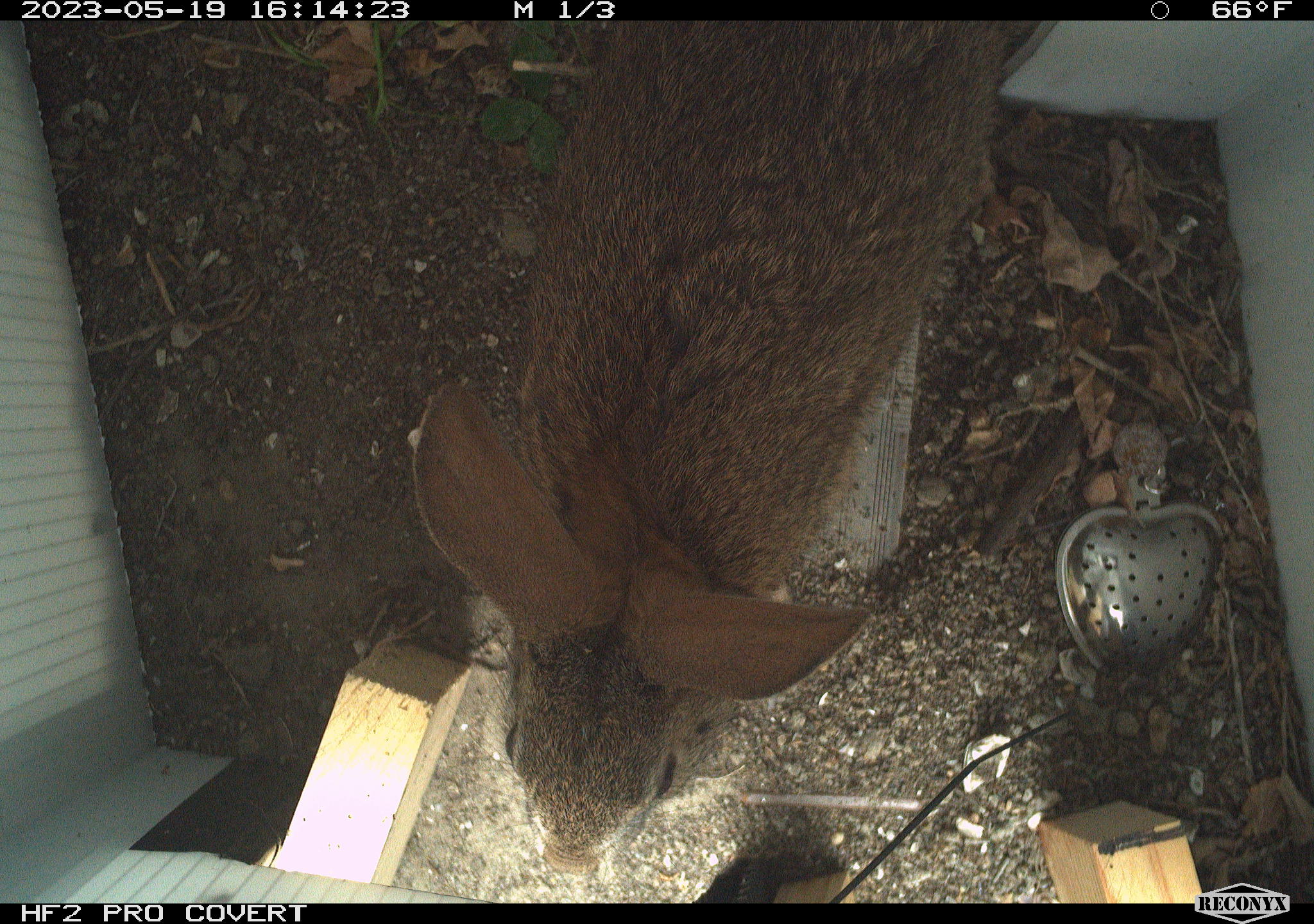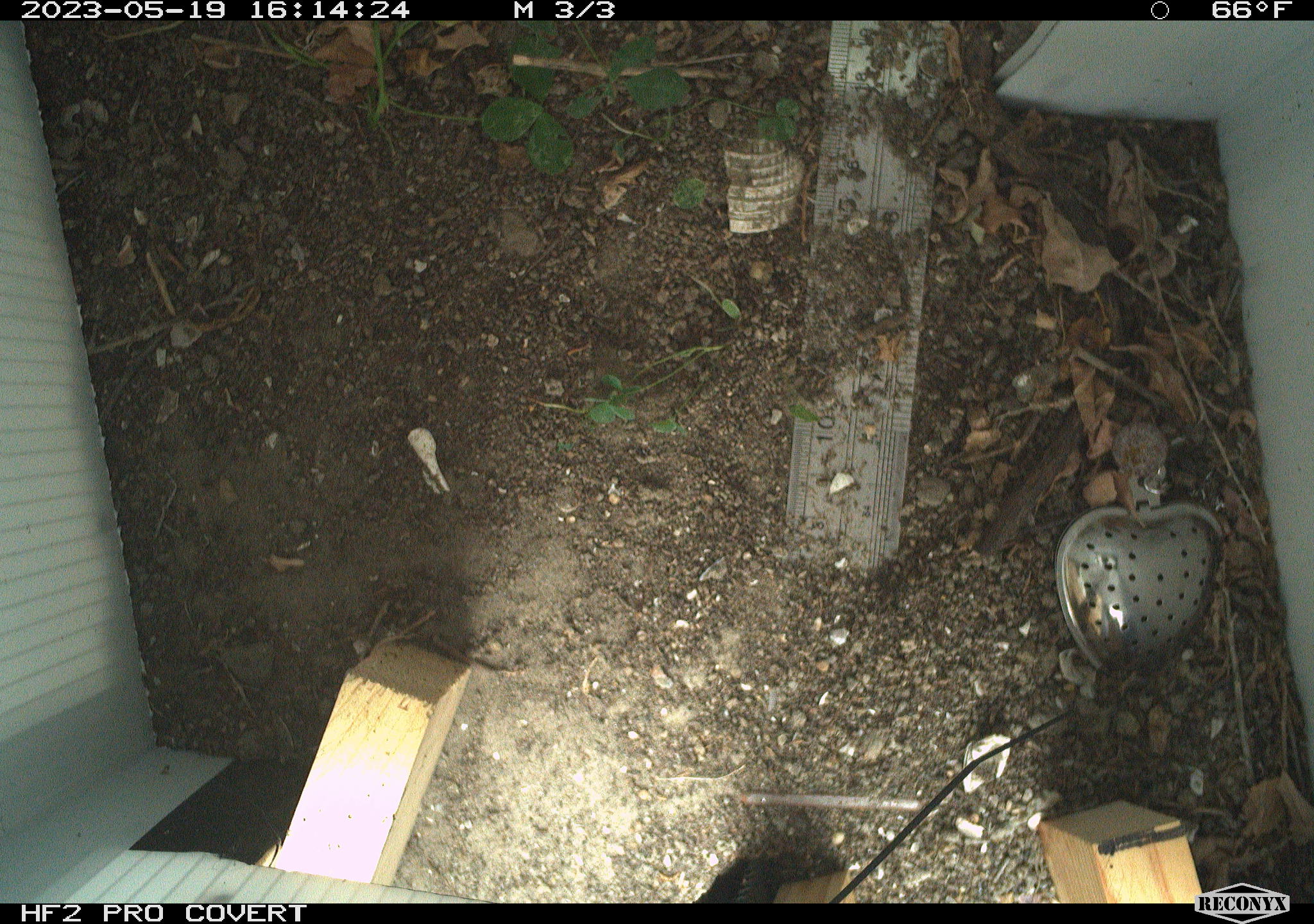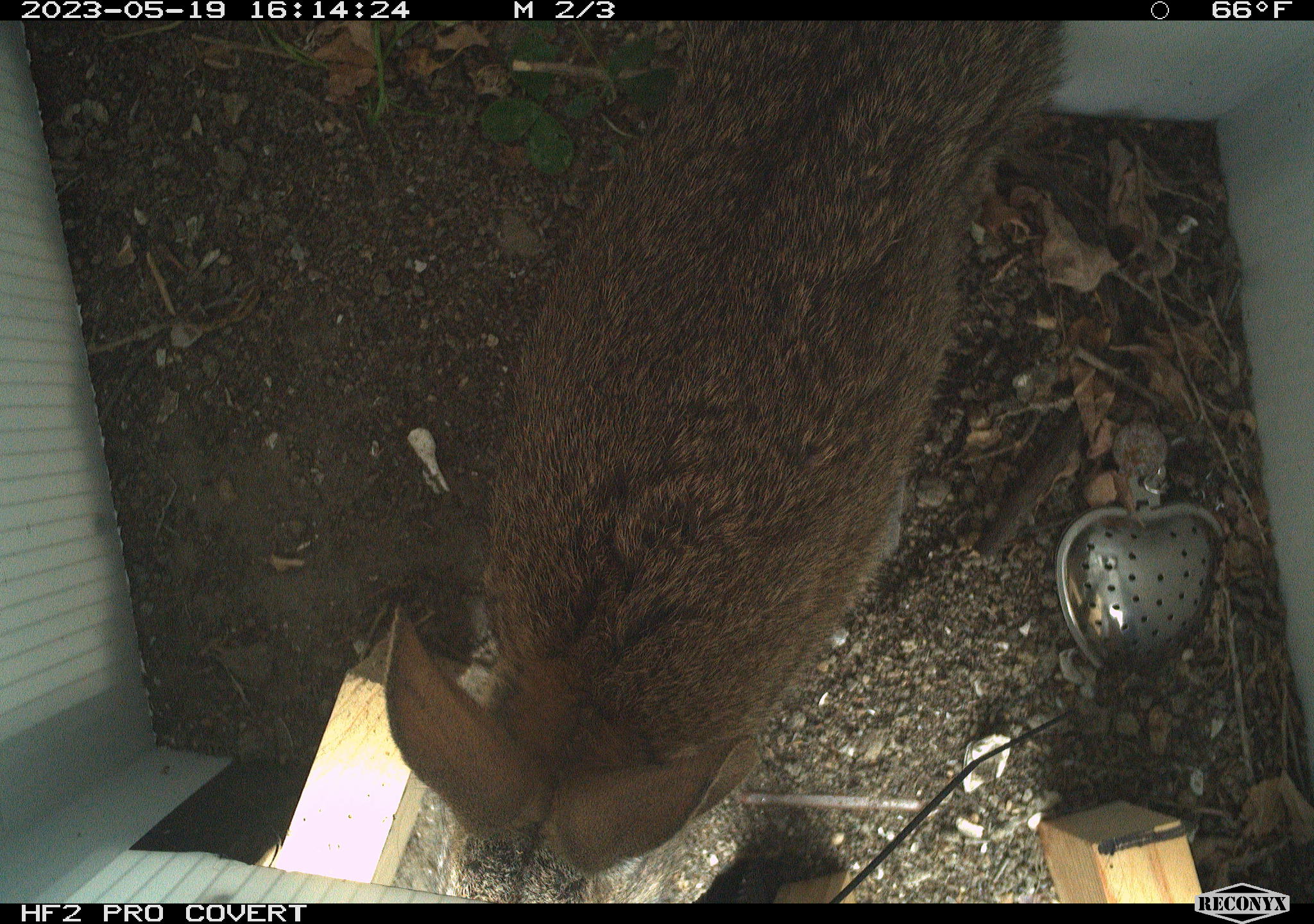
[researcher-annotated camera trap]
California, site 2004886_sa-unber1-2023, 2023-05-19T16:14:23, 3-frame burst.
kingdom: Animalia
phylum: Chordata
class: Mammalia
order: Lagomorpha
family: Leporidae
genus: Sylvilagus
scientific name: Sylvilagus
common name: cottontail rabbits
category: sylvilagus species